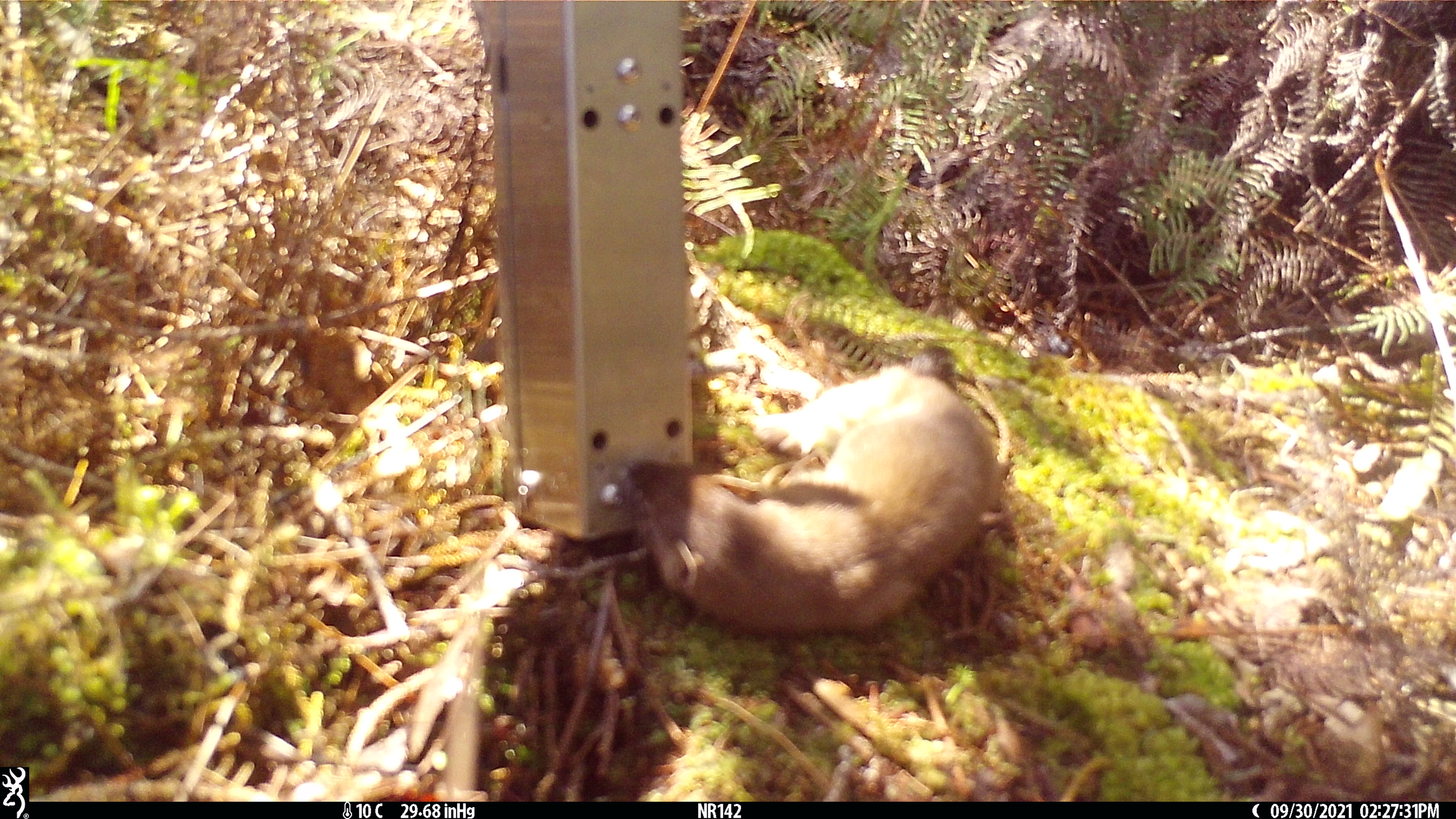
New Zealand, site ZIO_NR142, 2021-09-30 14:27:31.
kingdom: Animalia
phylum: Chordata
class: Mammalia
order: Carnivora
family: Mustelidae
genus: Mustela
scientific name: Mustela erminea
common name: stoat